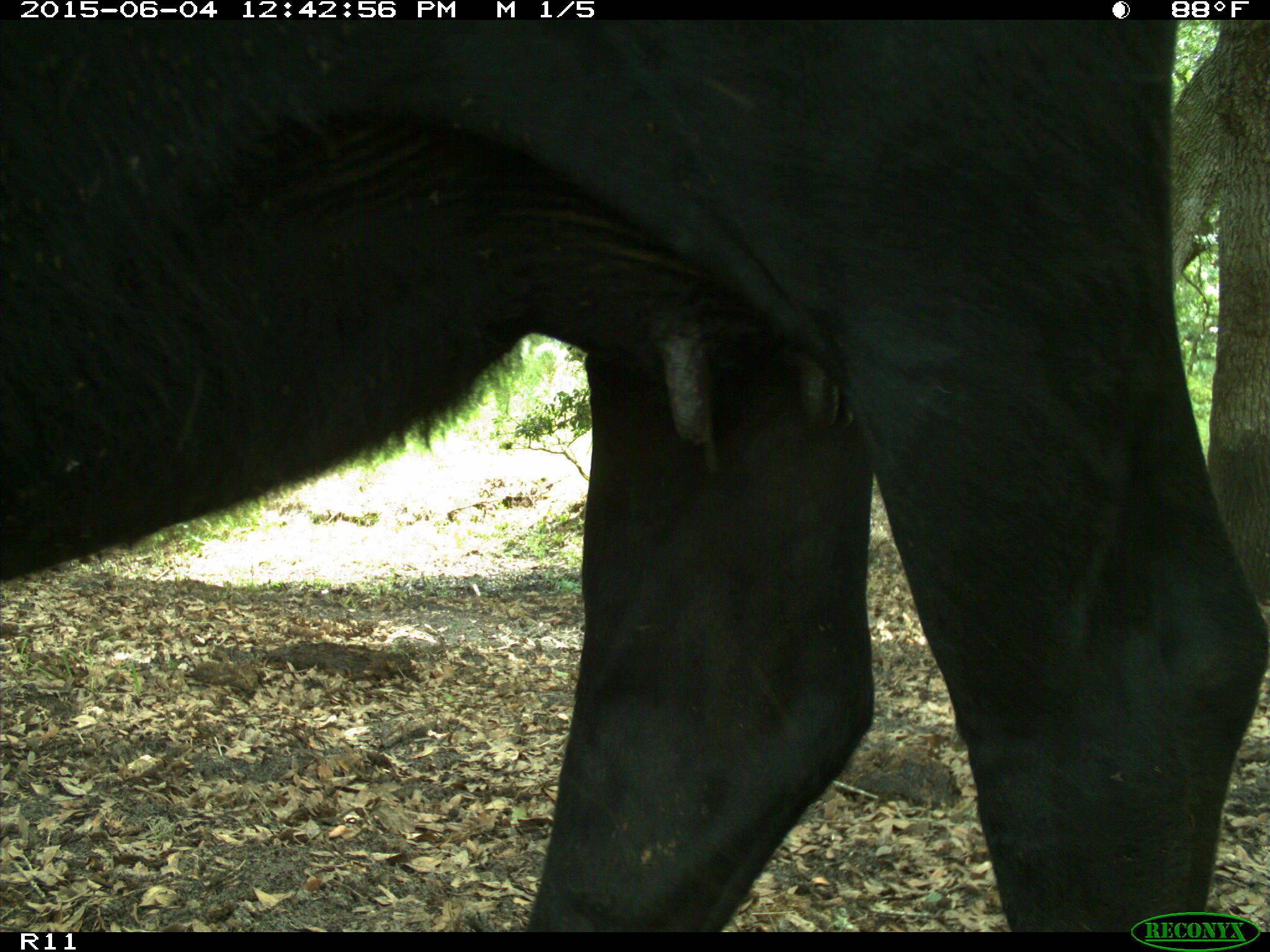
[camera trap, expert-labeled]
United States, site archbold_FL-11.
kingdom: Animalia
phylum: Chordata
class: Mammalia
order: Artiodactyla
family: Bovidae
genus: Bos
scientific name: Bos taurus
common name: domestic cow